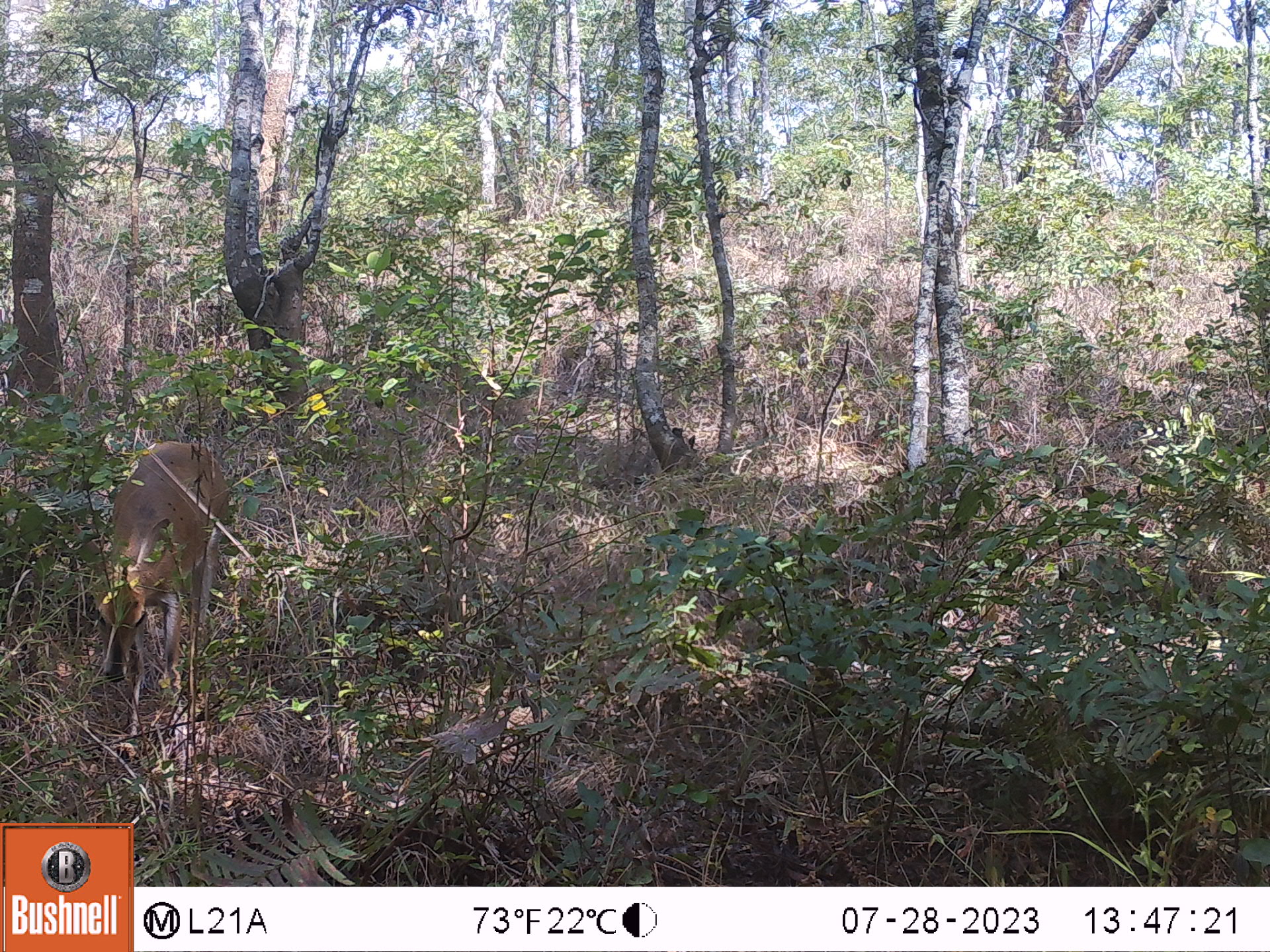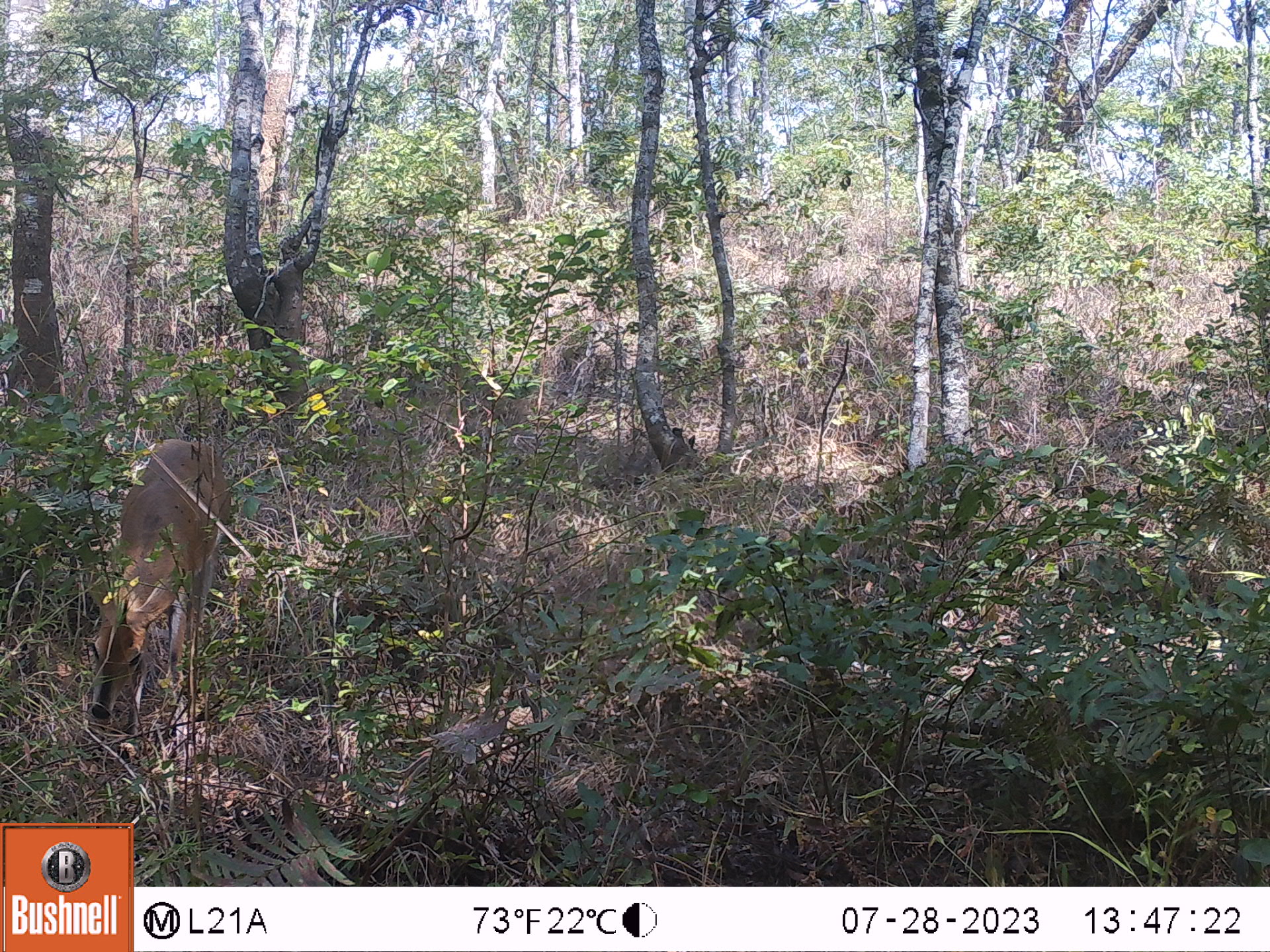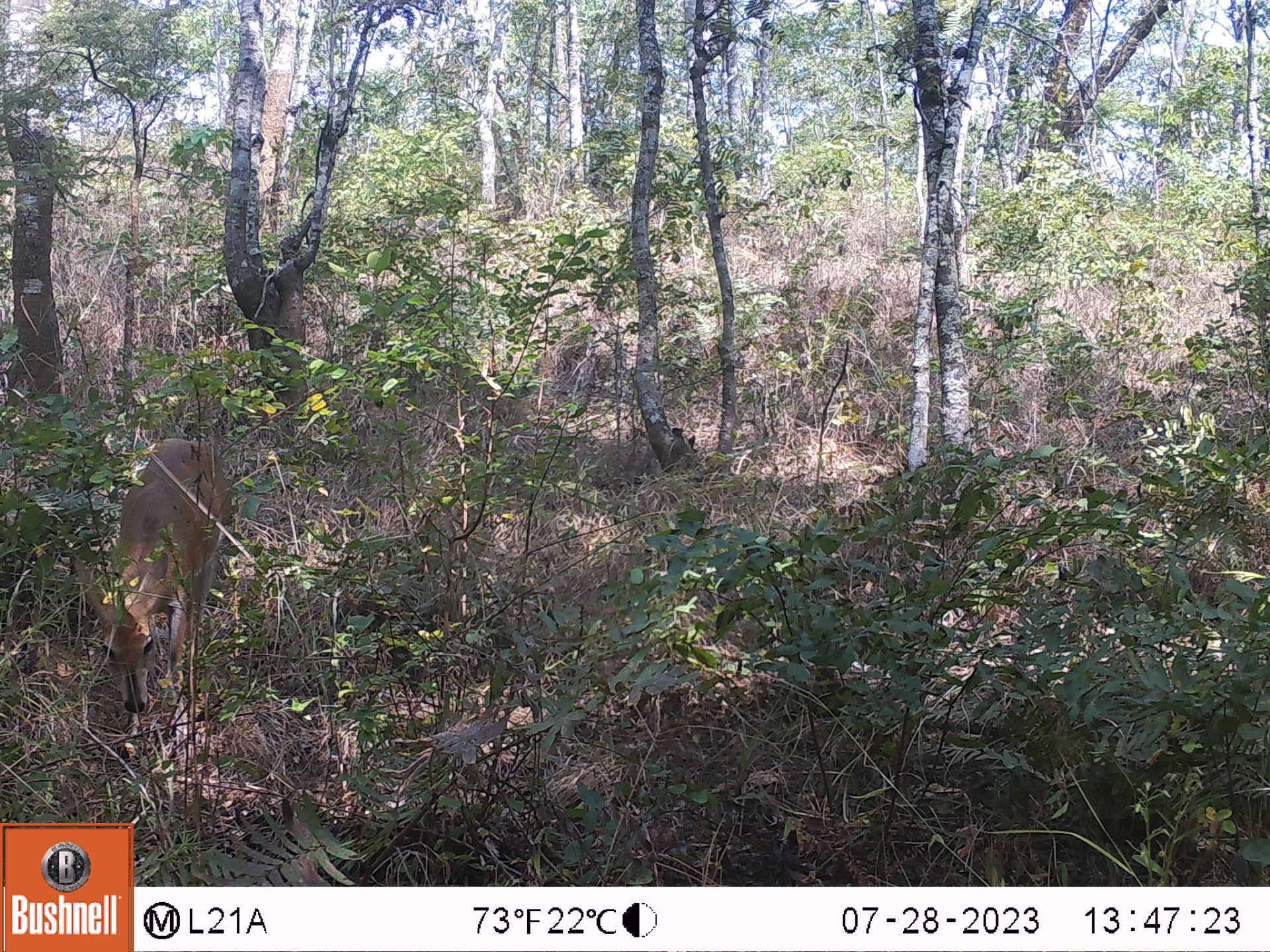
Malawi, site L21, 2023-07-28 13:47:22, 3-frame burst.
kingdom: Animalia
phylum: Chordata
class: Mammalia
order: Artiodactyla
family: Bovidae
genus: Sylvicapra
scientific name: Sylvicapra grimmia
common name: common duiker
Common duiker (Sylvicapra grimmia), count 1.